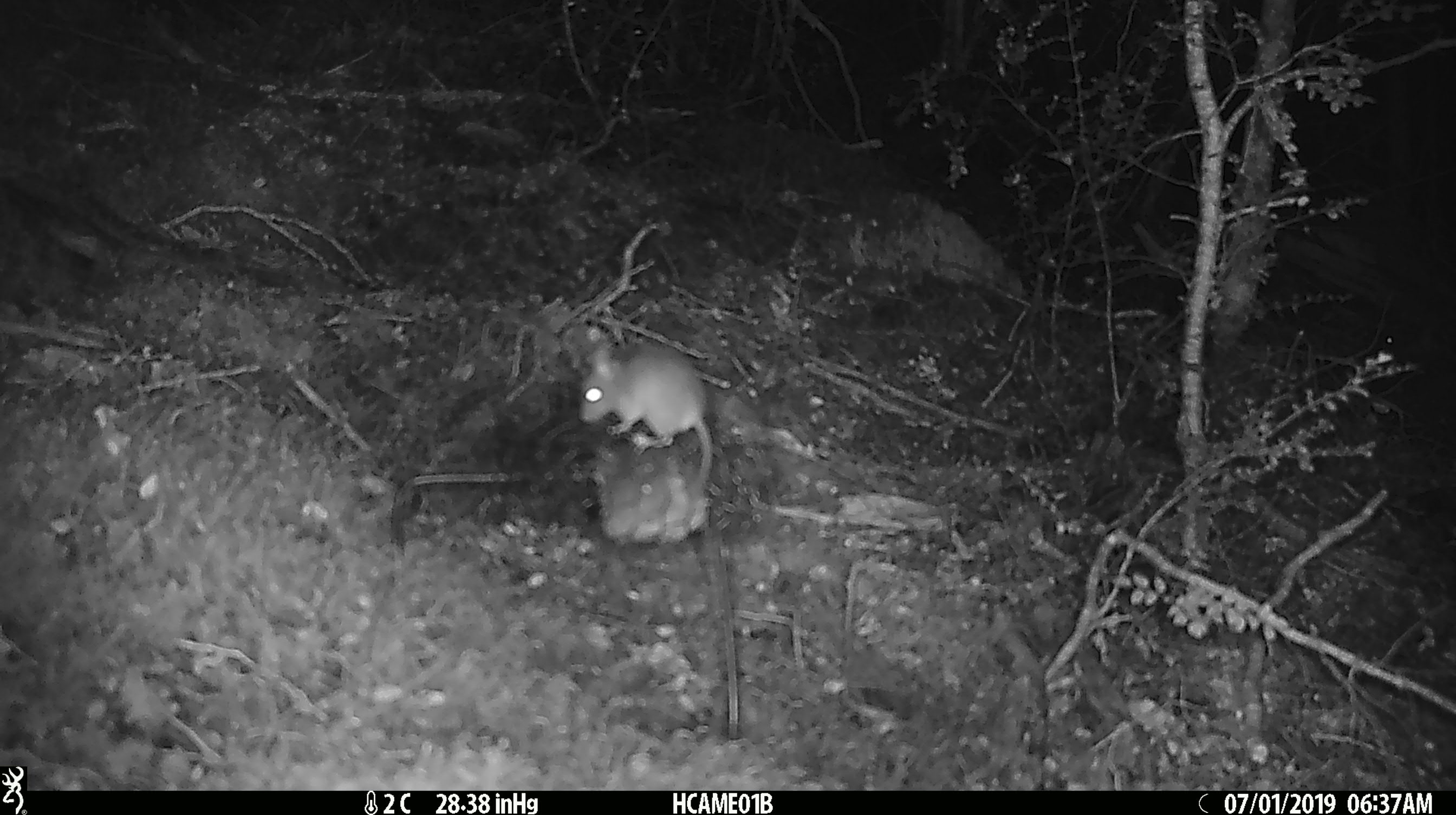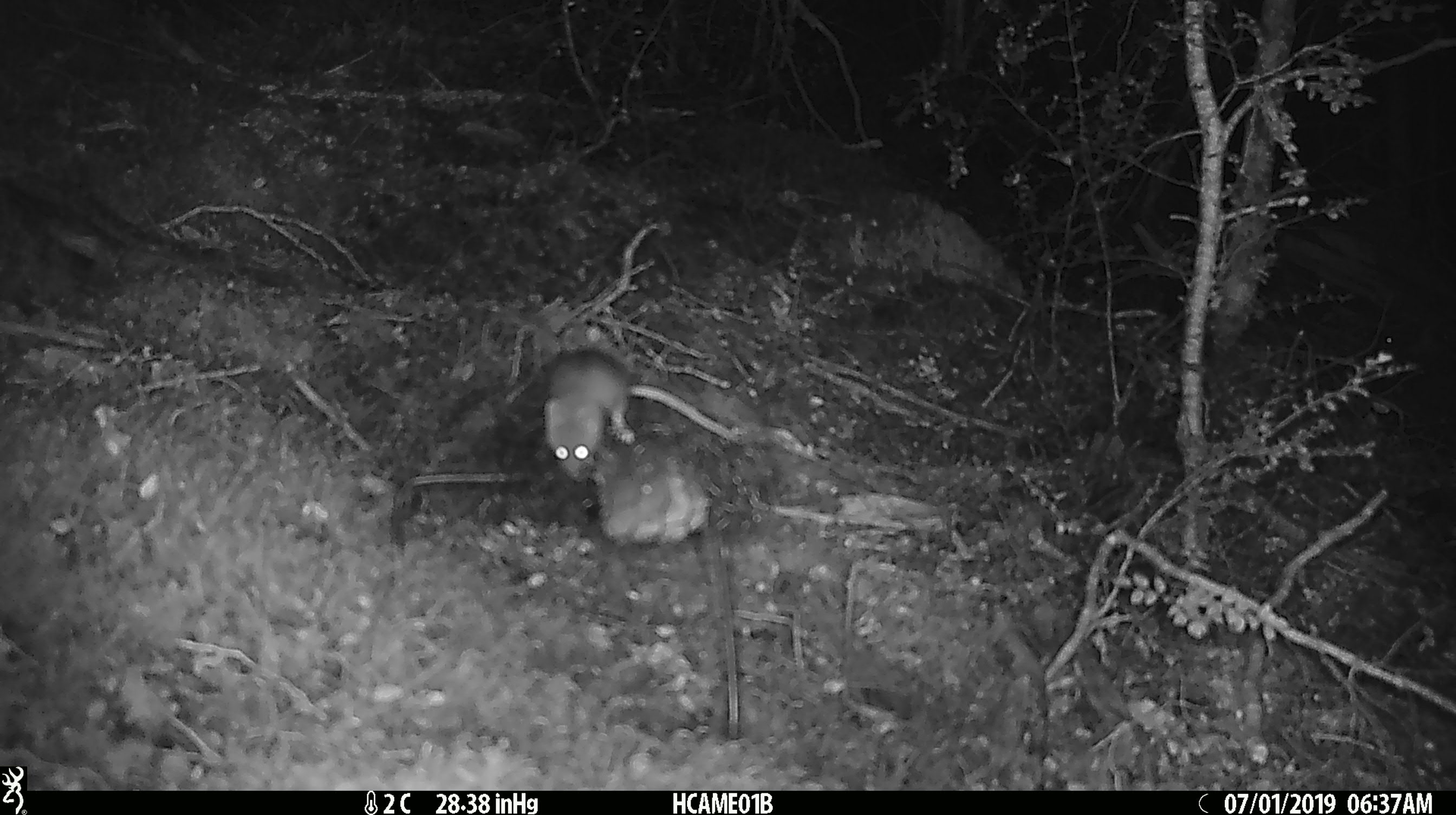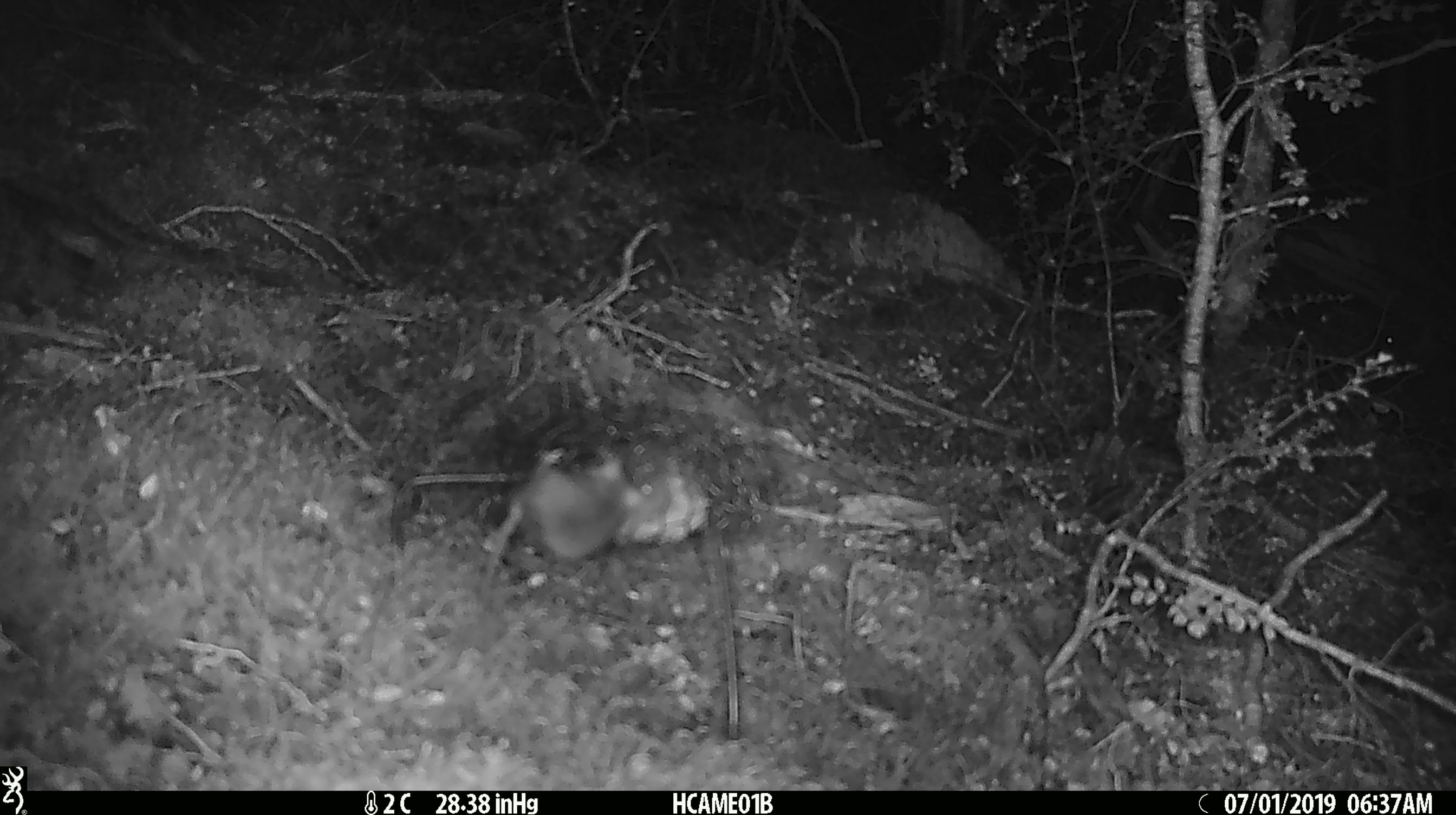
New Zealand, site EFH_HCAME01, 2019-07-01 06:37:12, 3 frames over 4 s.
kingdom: Animalia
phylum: Chordata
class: Mammalia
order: Rodentia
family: Muridae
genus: Mus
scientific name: Mus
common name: mouse